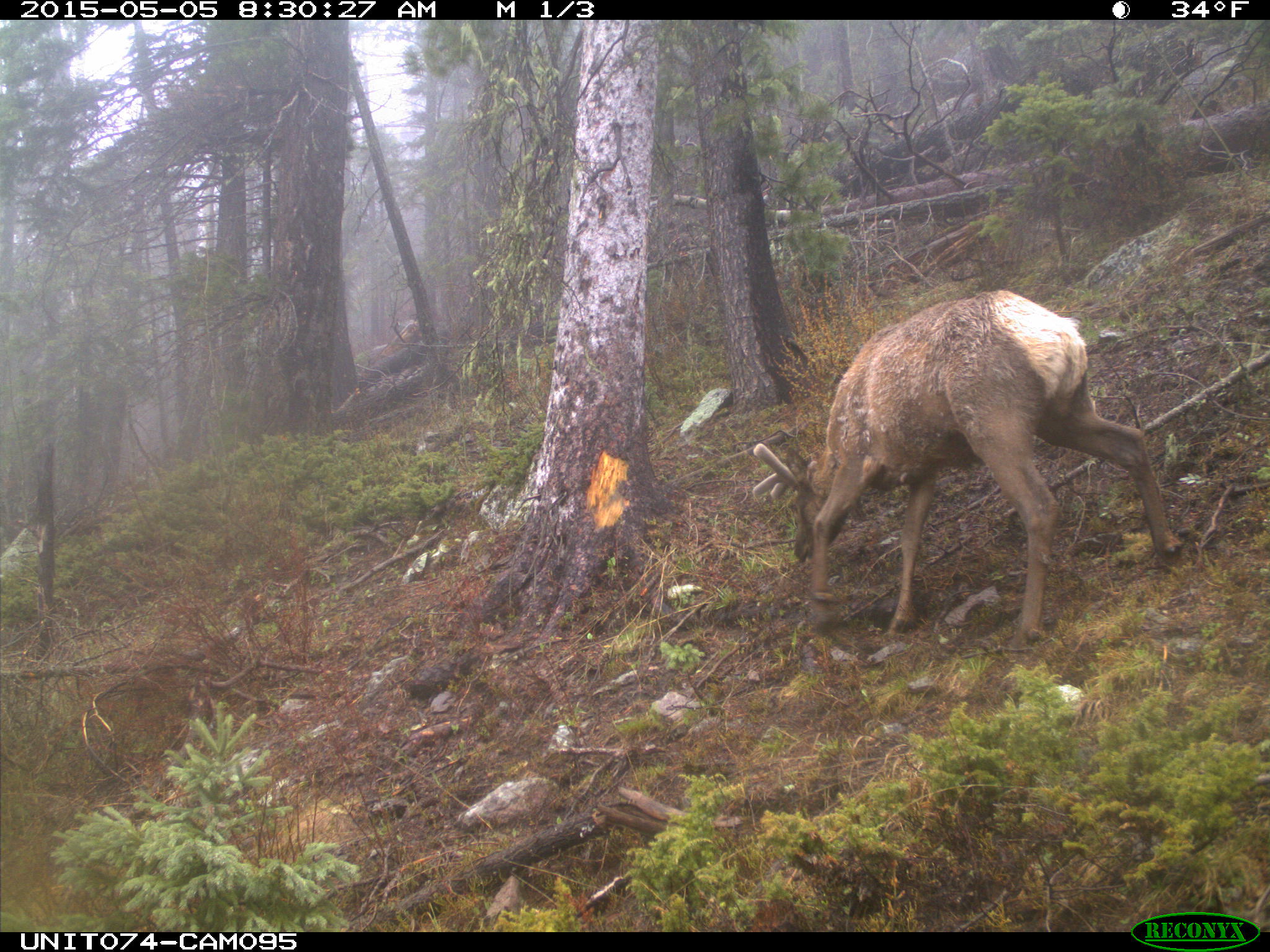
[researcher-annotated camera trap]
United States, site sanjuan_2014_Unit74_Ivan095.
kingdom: Animalia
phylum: Chordata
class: Mammalia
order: Artiodactyla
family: Cervidae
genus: Cervus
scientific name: Cervus elaphus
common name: red deer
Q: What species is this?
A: Cervus elaphus (red deer).